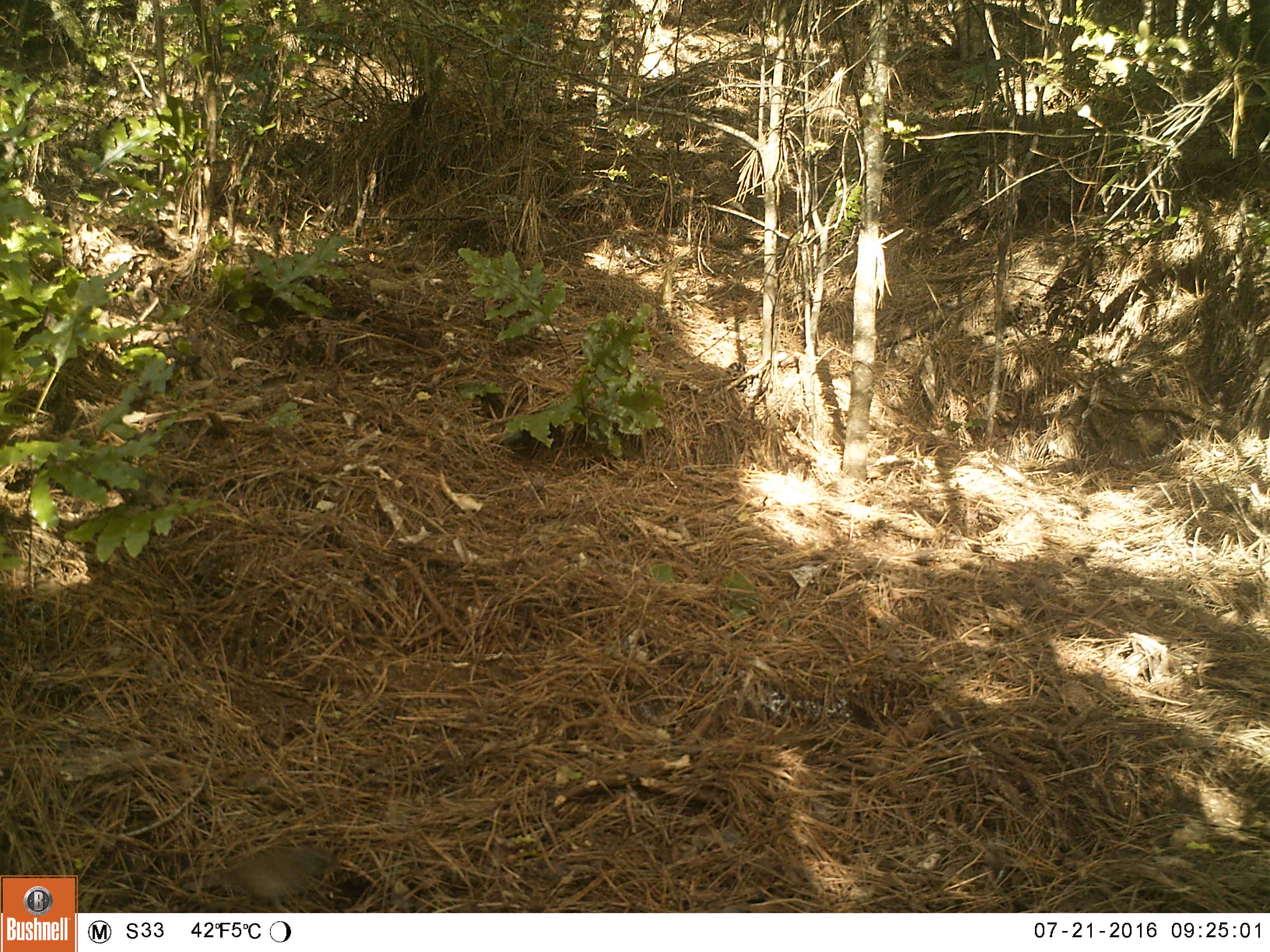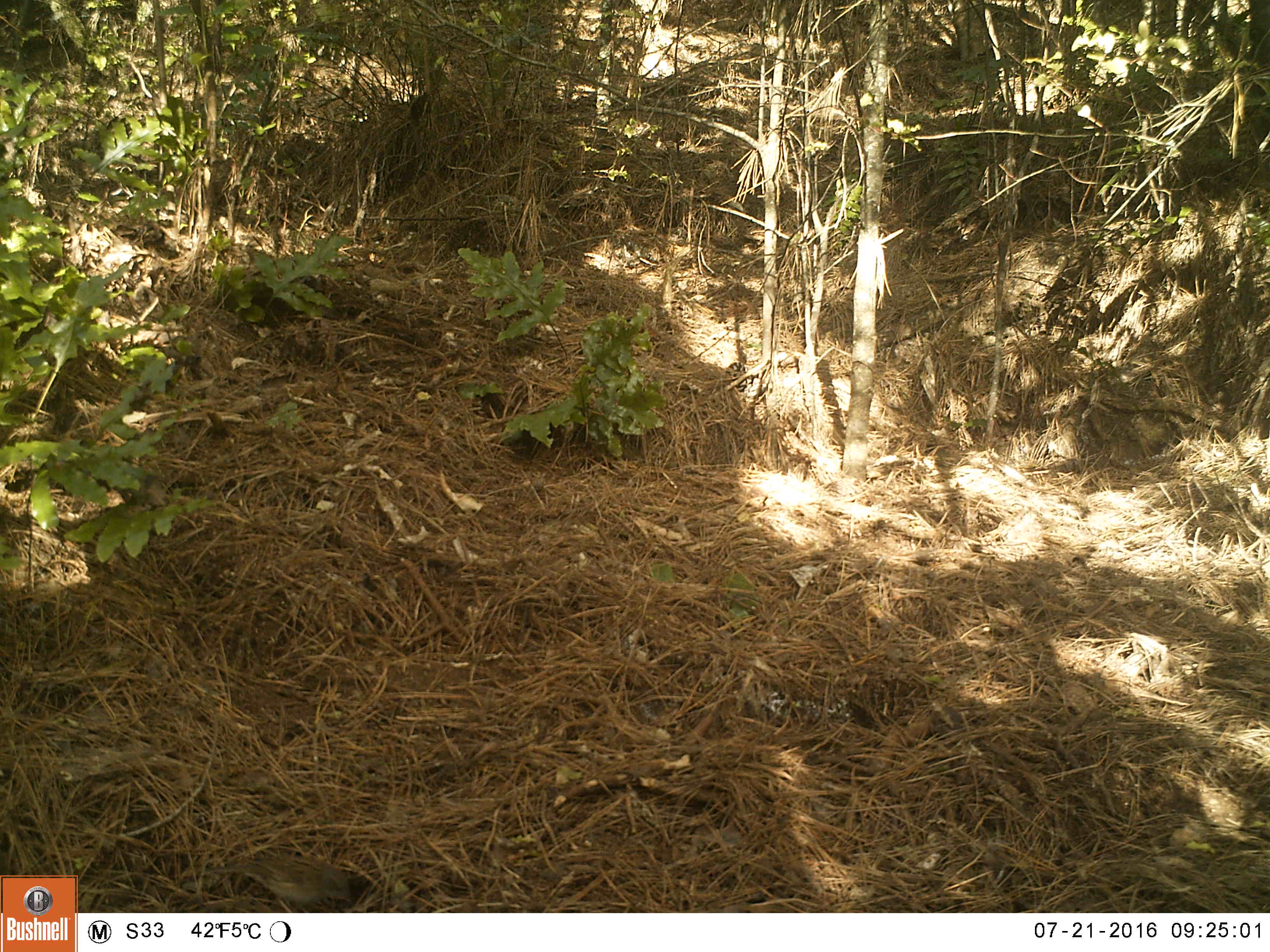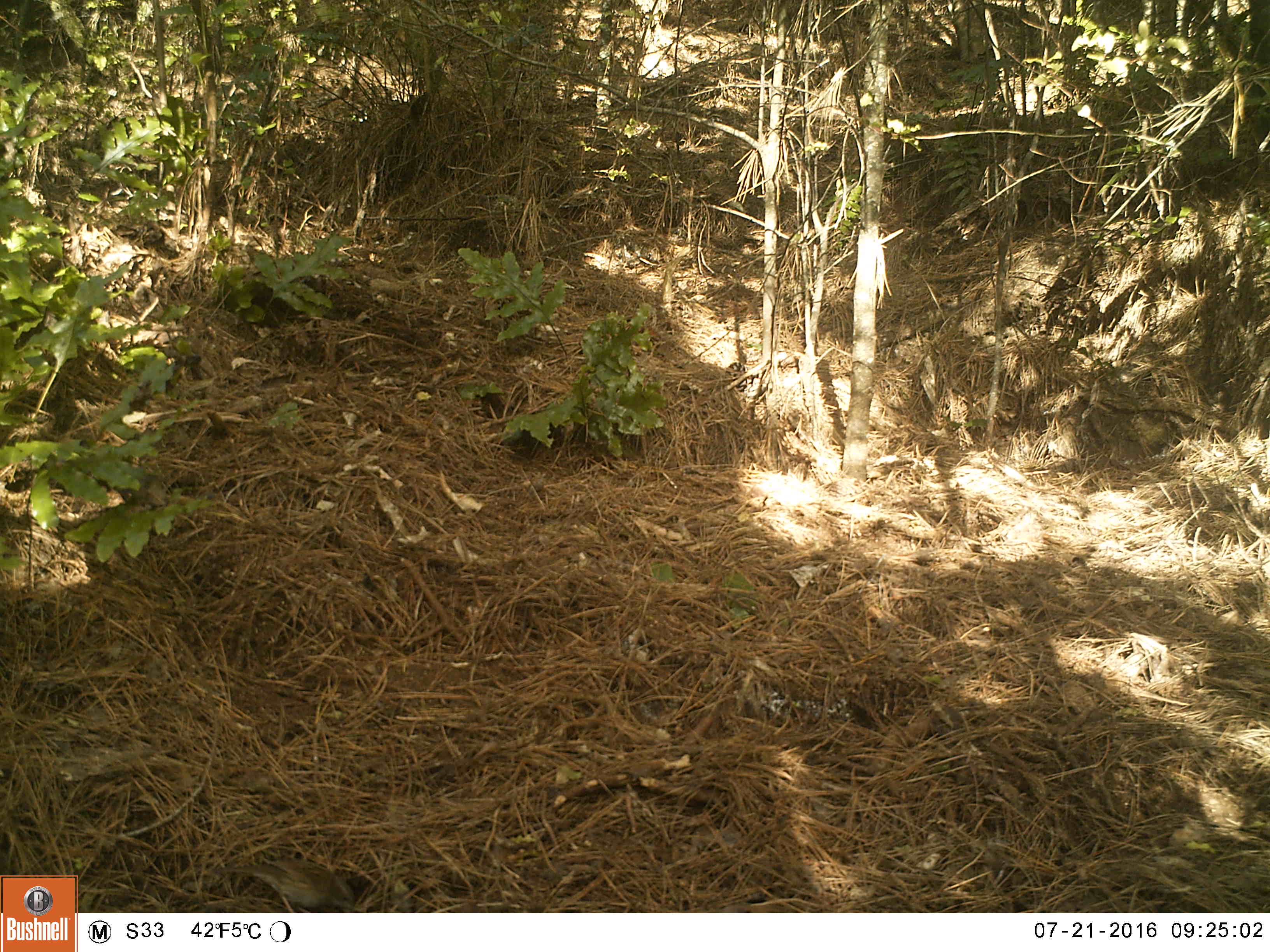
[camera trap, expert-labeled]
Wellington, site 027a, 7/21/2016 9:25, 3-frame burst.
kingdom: Animalia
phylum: Chordata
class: Aves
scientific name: Aves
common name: bird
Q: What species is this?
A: Bird (Aves).